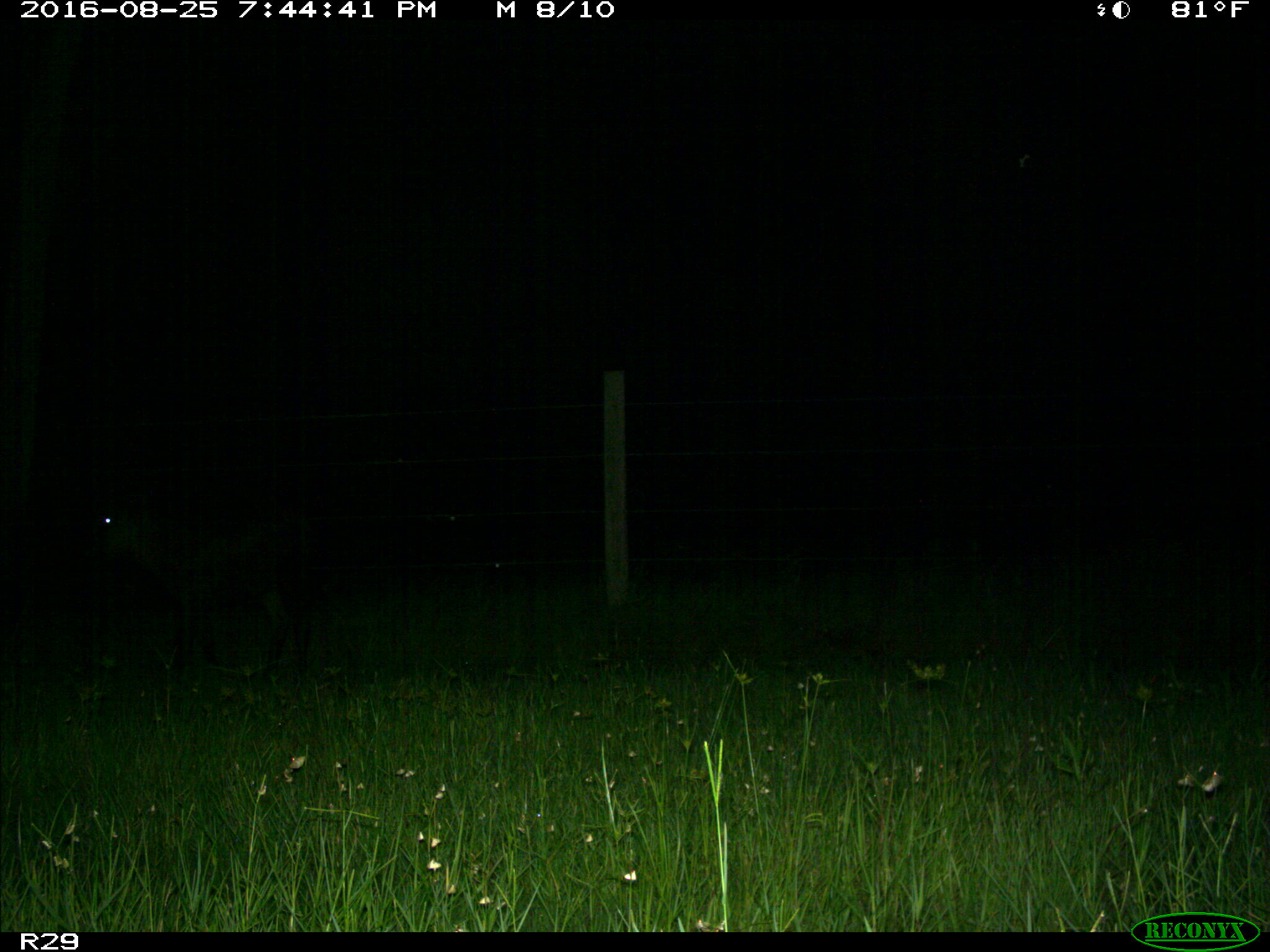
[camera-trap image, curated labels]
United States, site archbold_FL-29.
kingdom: Animalia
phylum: Chordata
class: Mammalia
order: Artiodactyla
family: Bovidae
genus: Bos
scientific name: Bos taurus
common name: domestic cow